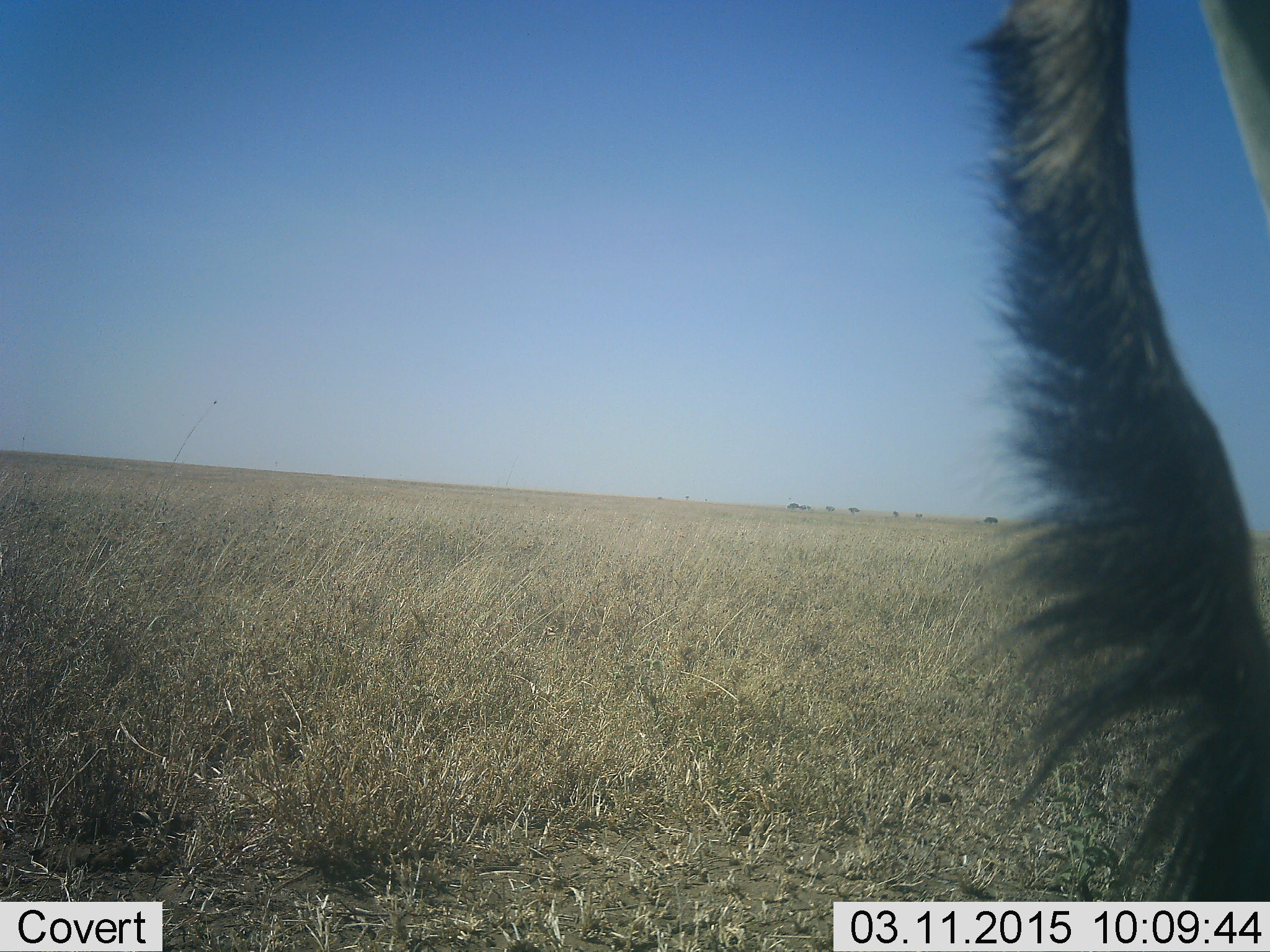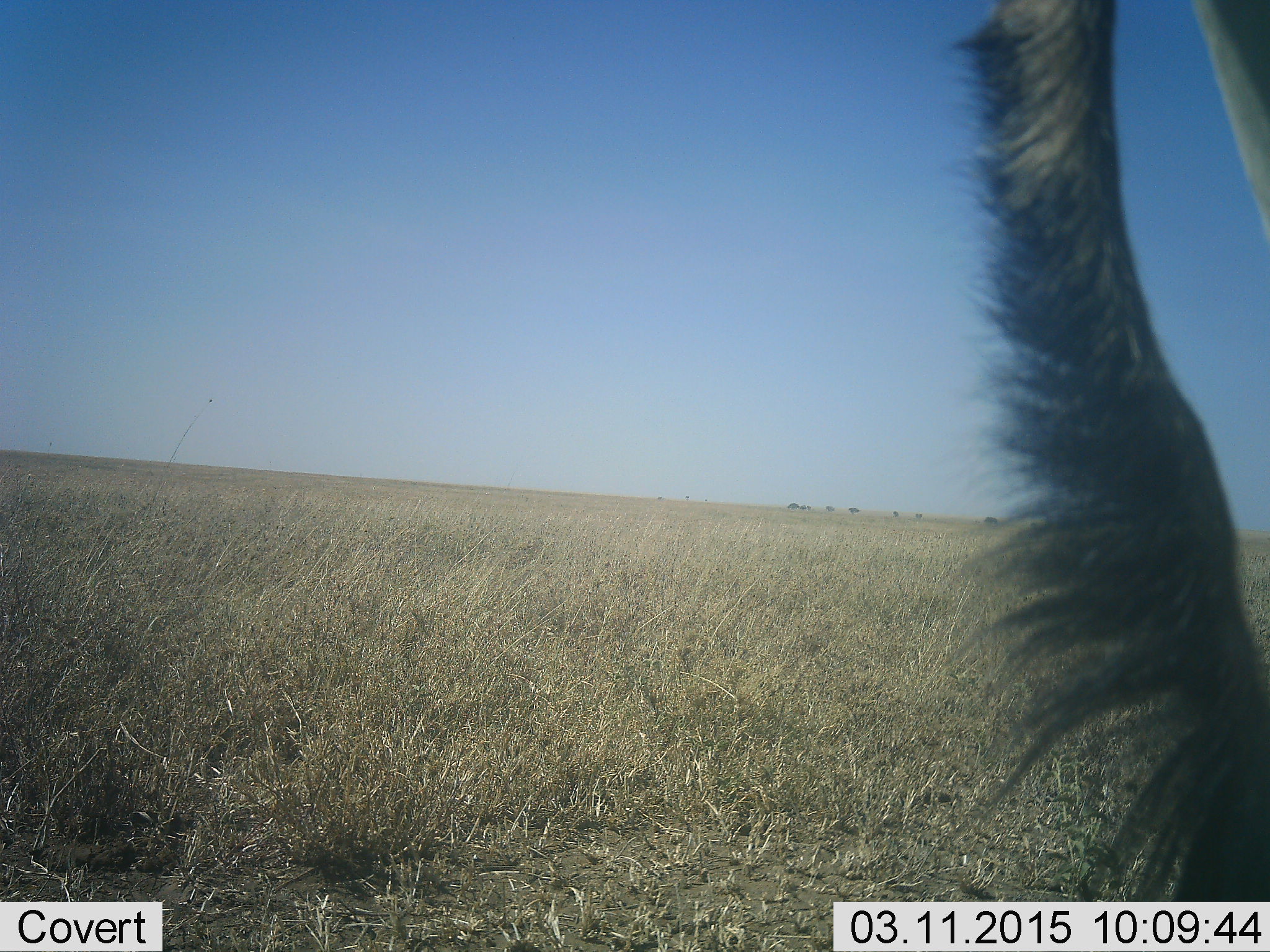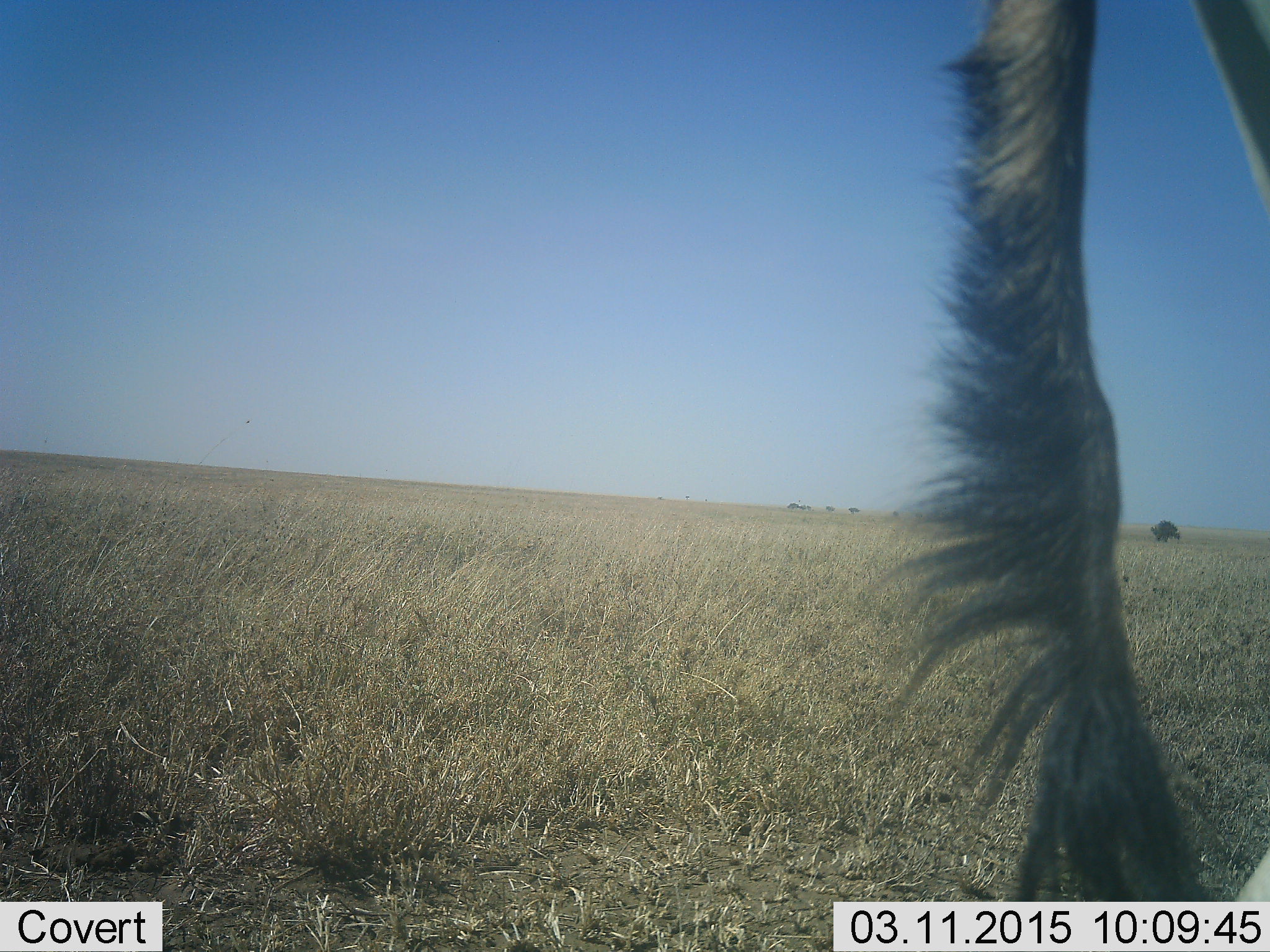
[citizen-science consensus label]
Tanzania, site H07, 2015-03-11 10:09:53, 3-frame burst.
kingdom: Animalia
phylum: Chordata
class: Mammalia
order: Artiodactyla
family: Bovidae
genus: Connochaetes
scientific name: Connochaetes taurinus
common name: blue wildebeest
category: wildebeest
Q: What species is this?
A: Wildebeest (blue wildebeest) (Connochaetes taurinus).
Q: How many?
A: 1.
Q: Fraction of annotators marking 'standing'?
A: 70%.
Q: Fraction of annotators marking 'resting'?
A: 0%.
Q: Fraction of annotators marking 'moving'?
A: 30%.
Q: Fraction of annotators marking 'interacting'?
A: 0%.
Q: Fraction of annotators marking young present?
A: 0%.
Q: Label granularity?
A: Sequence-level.